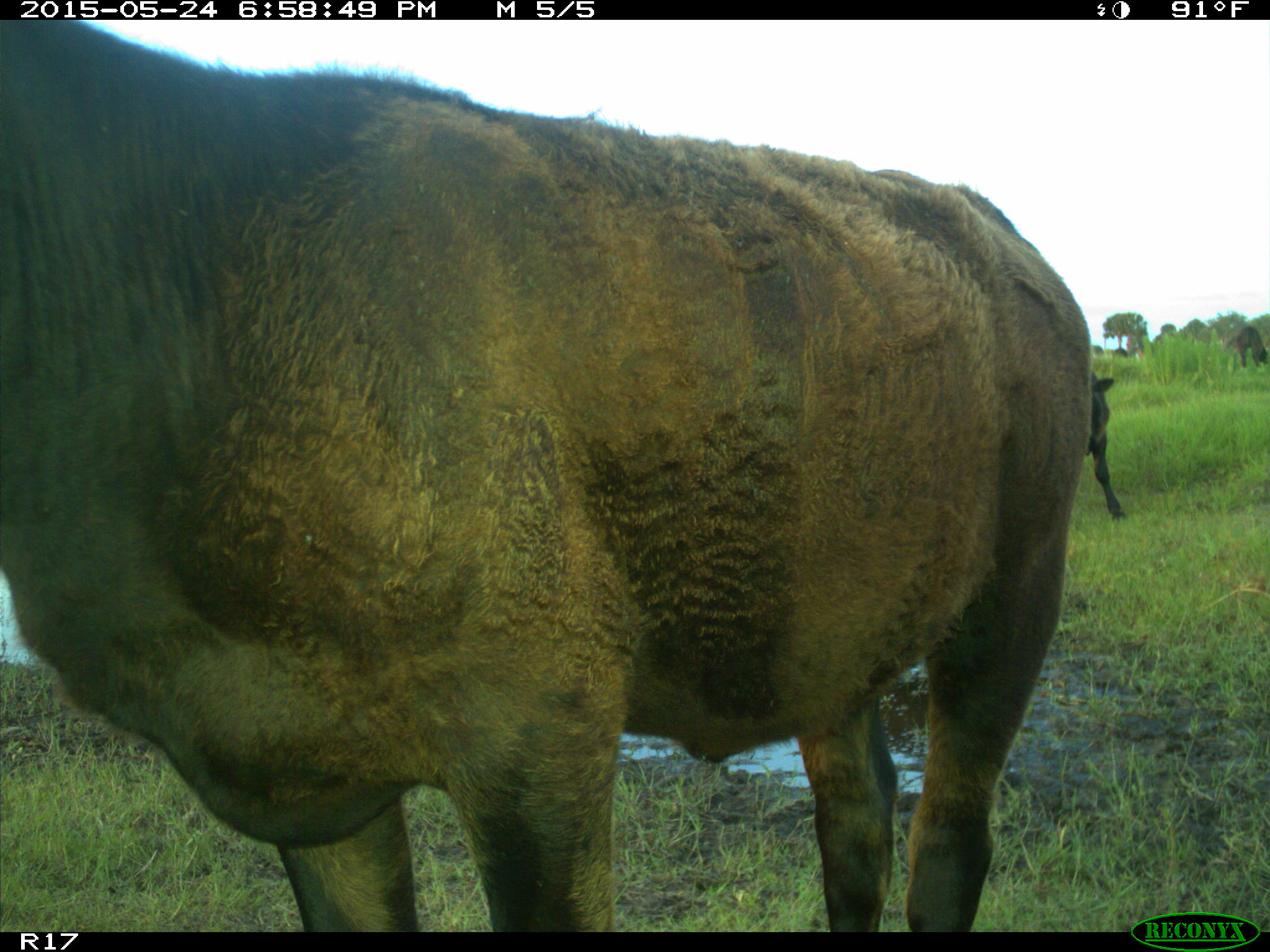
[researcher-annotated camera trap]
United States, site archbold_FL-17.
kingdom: Animalia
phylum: Chordata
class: Mammalia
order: Artiodactyla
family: Bovidae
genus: Bos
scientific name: Bos taurus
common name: domestic cow